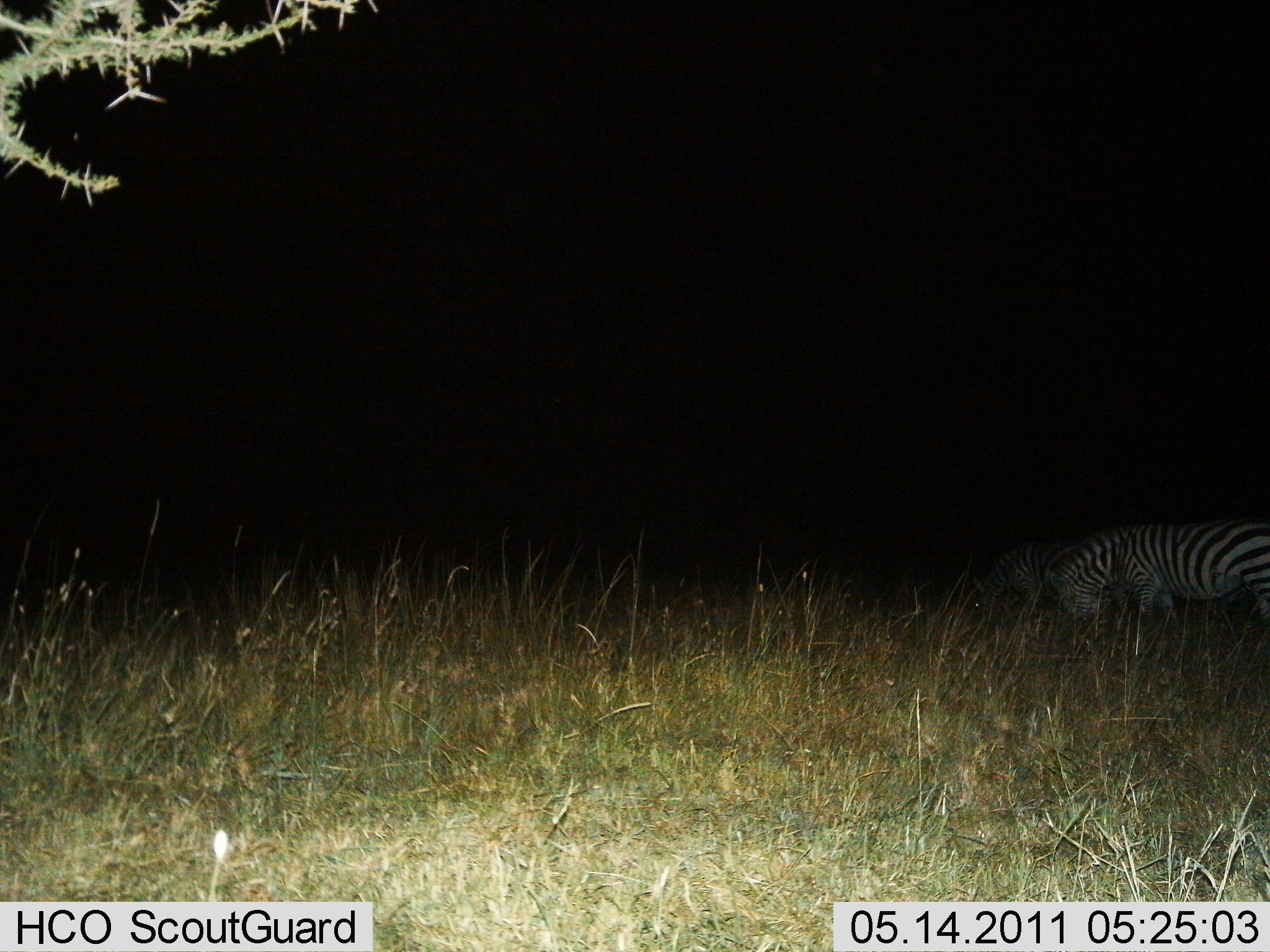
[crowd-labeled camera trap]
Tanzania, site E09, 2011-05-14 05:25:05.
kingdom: Animalia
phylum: Chordata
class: Mammalia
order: Perissodactyla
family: Equidae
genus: Equus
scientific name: Equus quagga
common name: plains zebra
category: zebra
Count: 2.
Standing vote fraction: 18%.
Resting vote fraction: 0%.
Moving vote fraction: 9%.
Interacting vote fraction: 0%.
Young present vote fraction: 0%.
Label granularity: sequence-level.